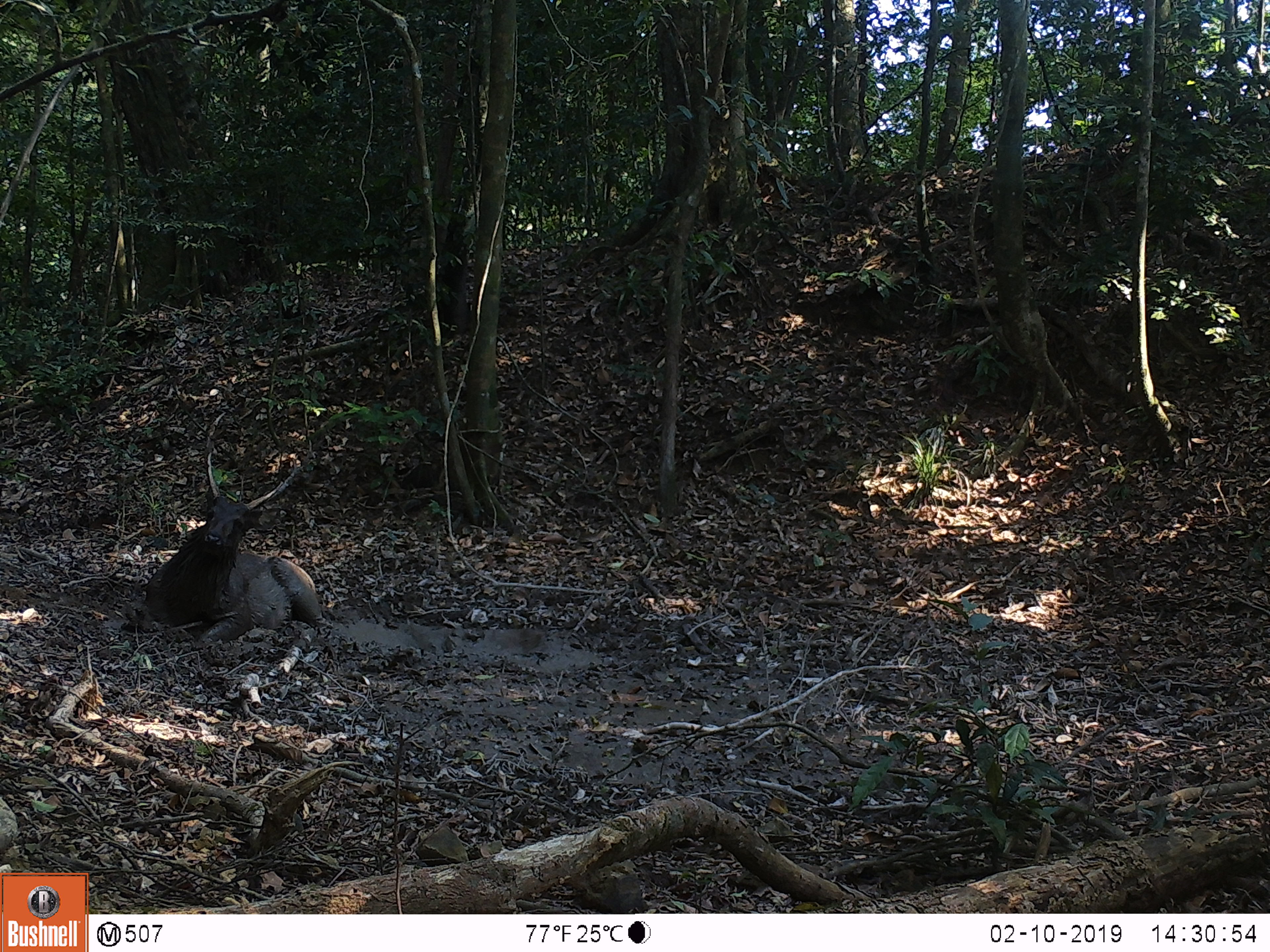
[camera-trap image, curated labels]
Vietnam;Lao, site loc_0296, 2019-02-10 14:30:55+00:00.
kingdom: Animalia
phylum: Chordata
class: Mammalia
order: Artiodactyla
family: Cervidae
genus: Rusa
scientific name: Rusa unicolor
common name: sambar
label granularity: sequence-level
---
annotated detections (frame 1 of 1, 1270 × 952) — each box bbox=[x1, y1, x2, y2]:
sambar: bbox=[141, 411, 333, 647]